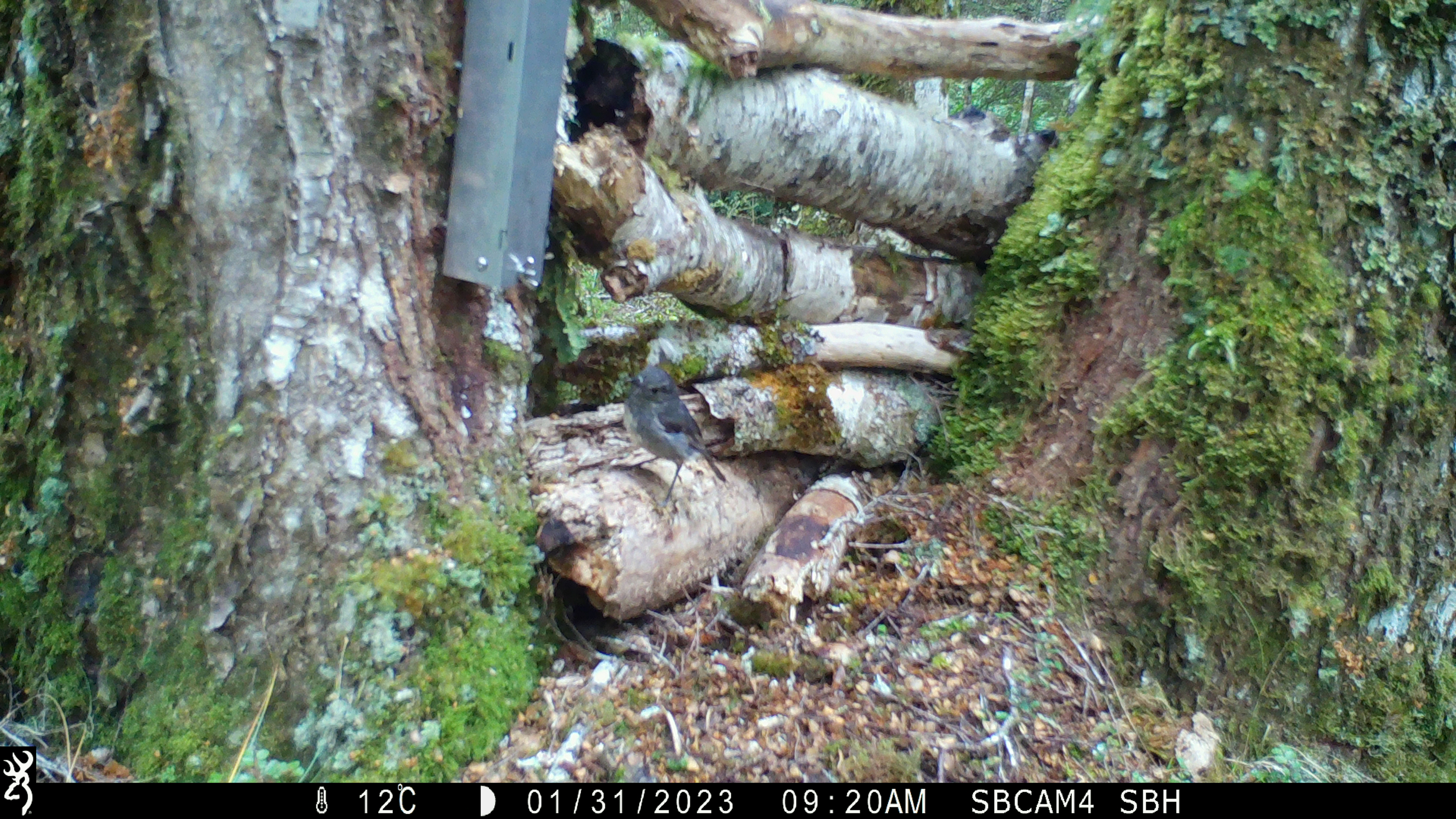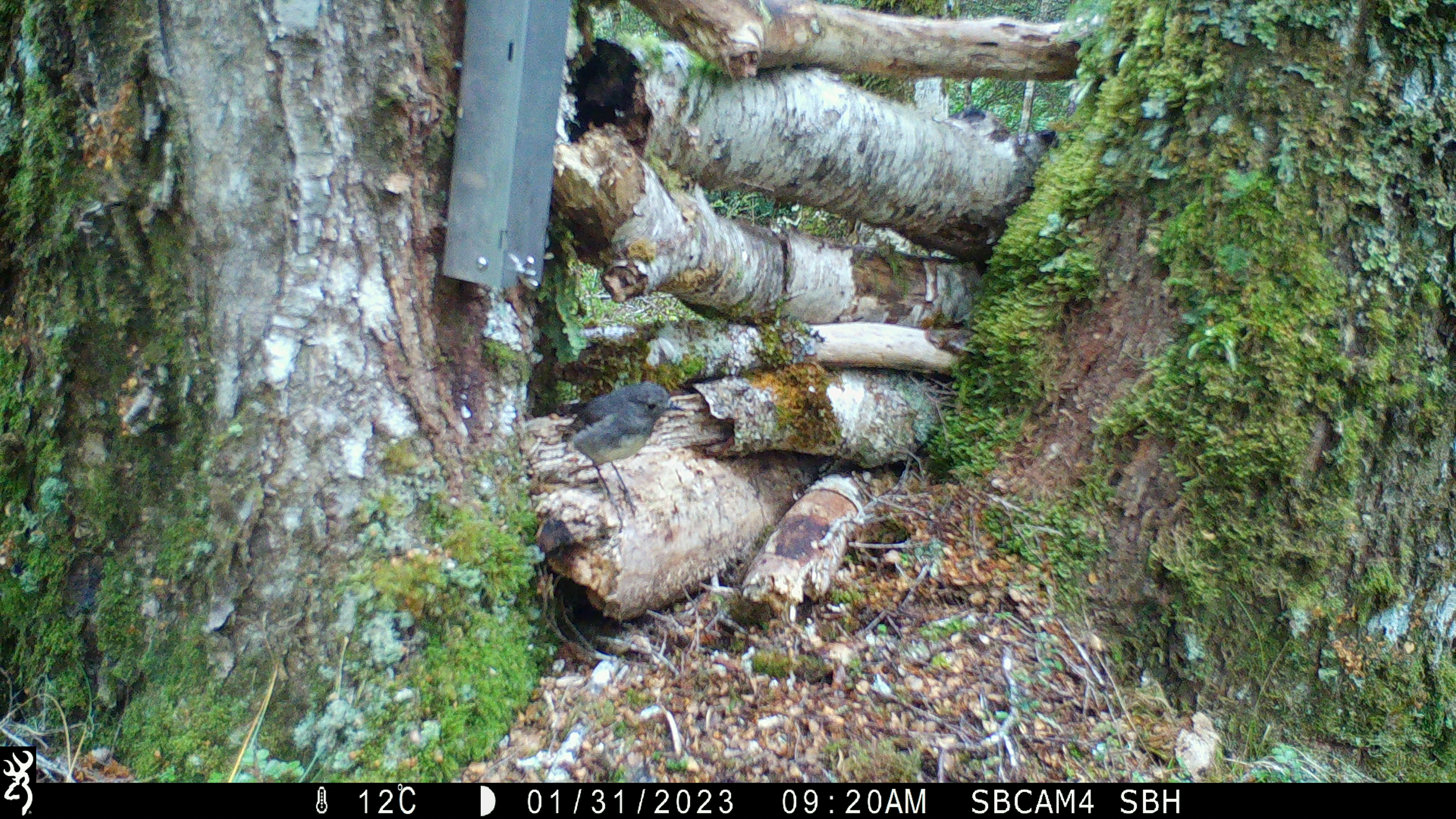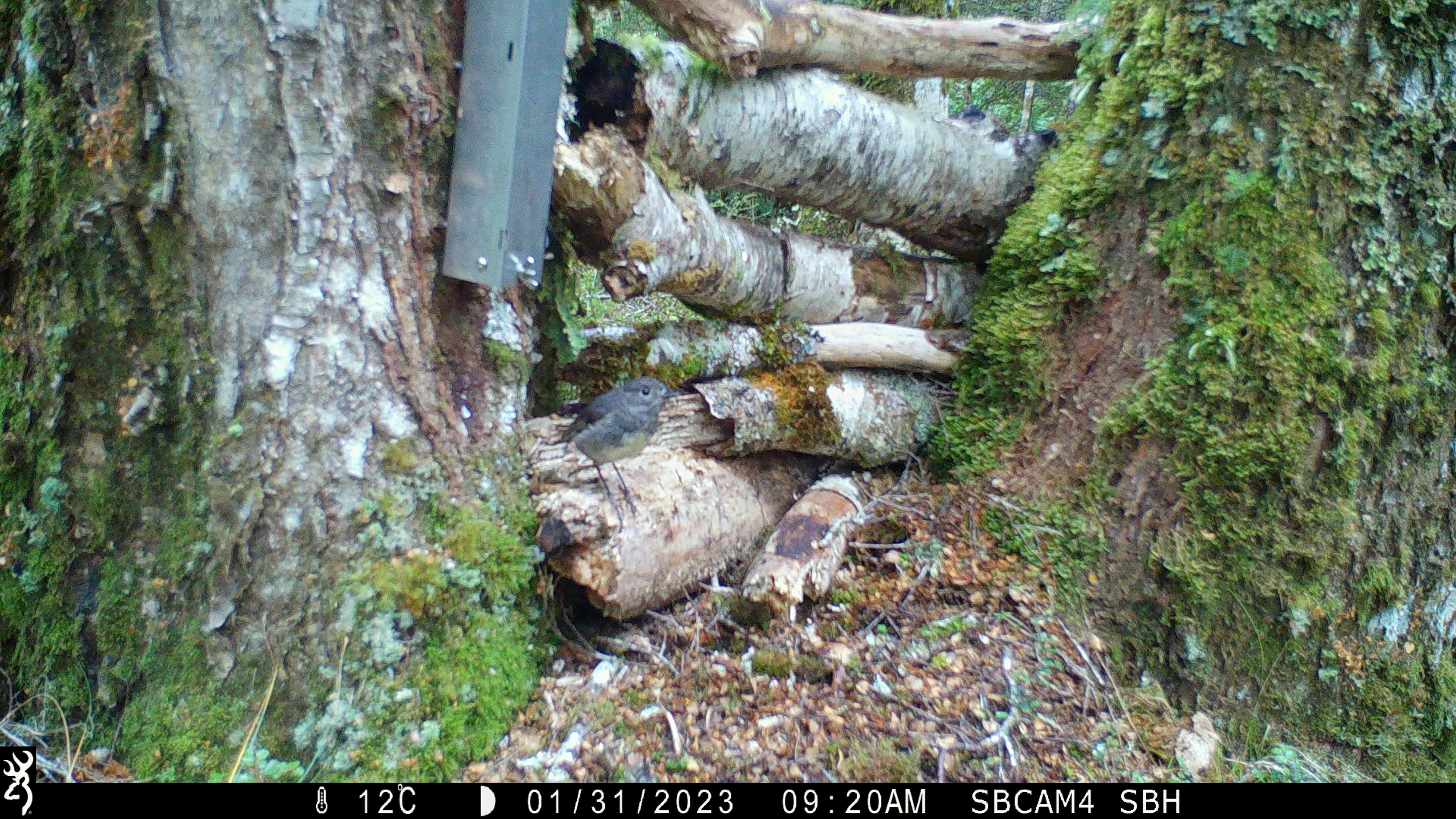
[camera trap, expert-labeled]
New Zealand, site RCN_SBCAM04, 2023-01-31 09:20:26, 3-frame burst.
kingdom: Animalia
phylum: Chordata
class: Aves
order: Passeriformes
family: Petroicidae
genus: Petroica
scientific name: Petroica australis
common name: new zealand robin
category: robin